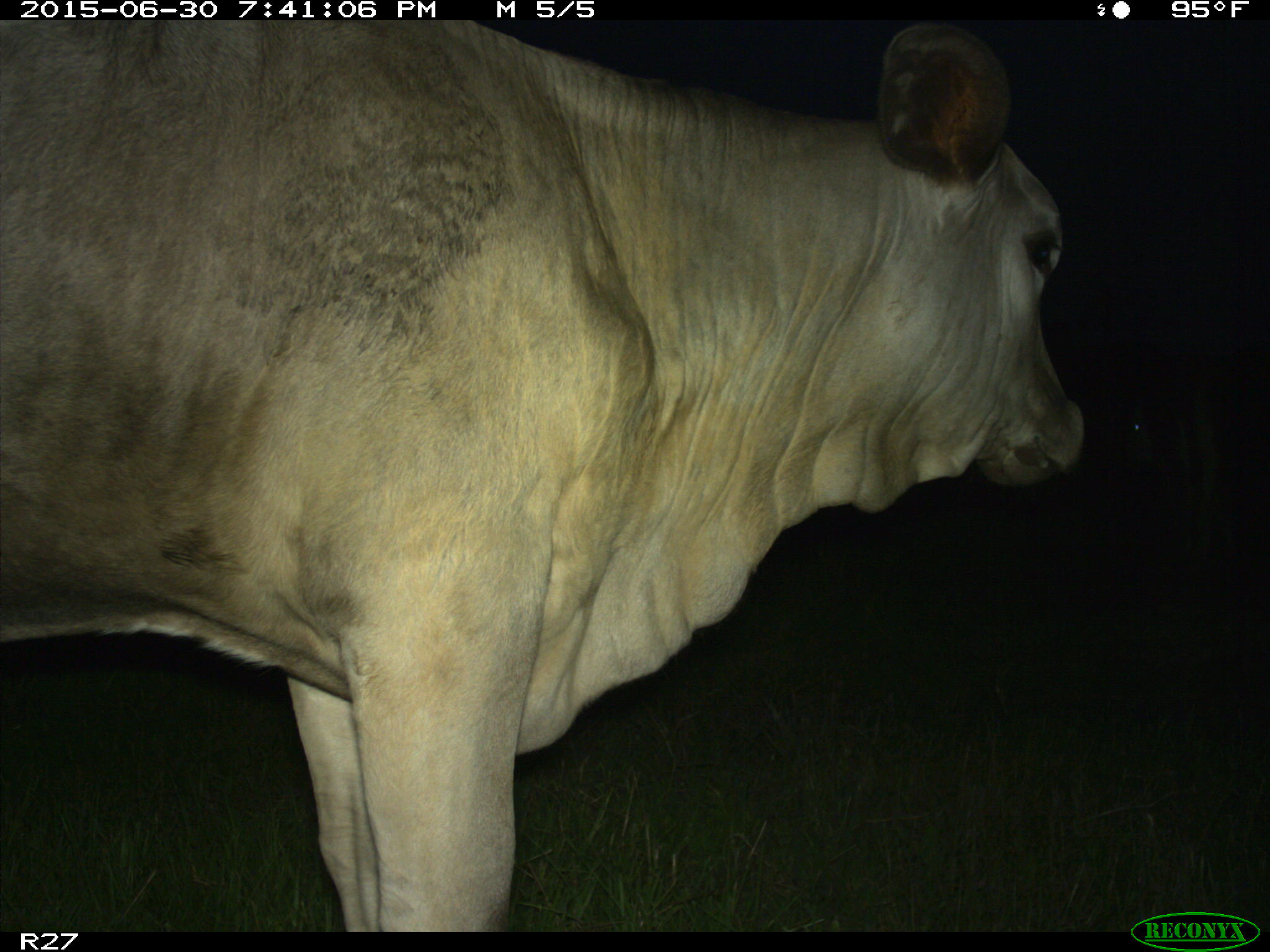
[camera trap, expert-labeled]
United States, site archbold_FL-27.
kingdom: Animalia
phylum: Chordata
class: Mammalia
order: Artiodactyla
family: Bovidae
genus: Bos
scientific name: Bos taurus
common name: domestic cow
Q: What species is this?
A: Bos taurus (domestic cow).